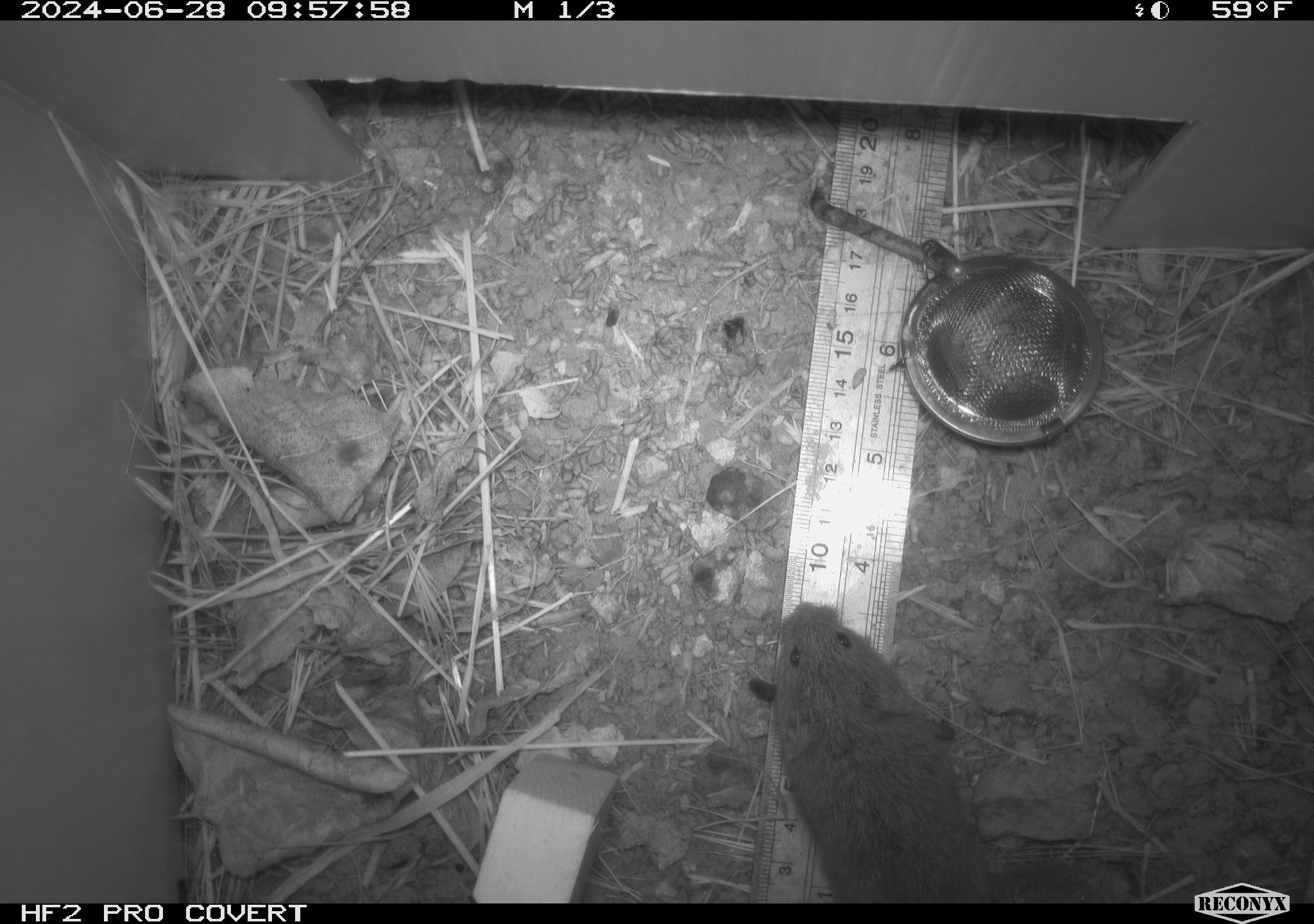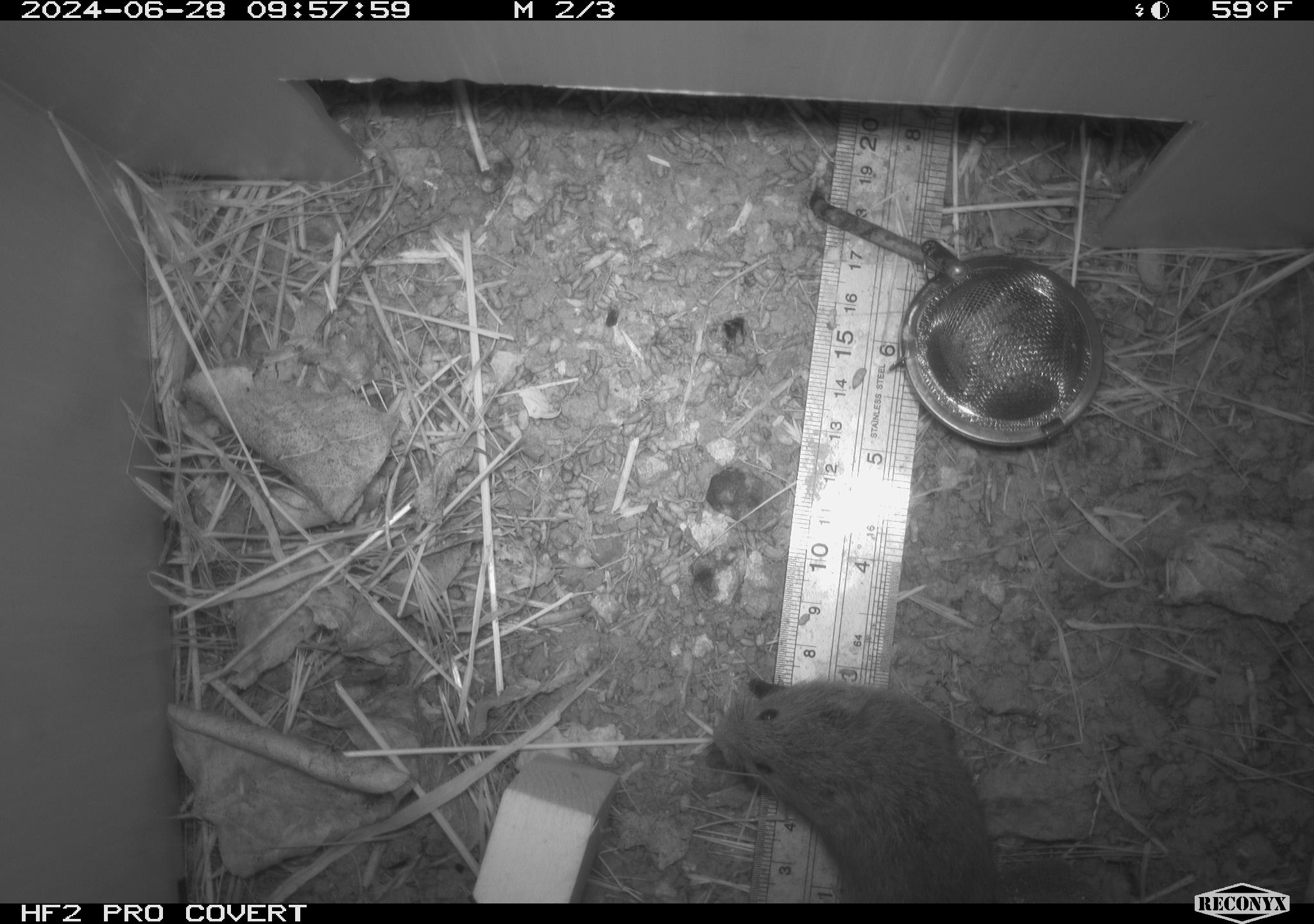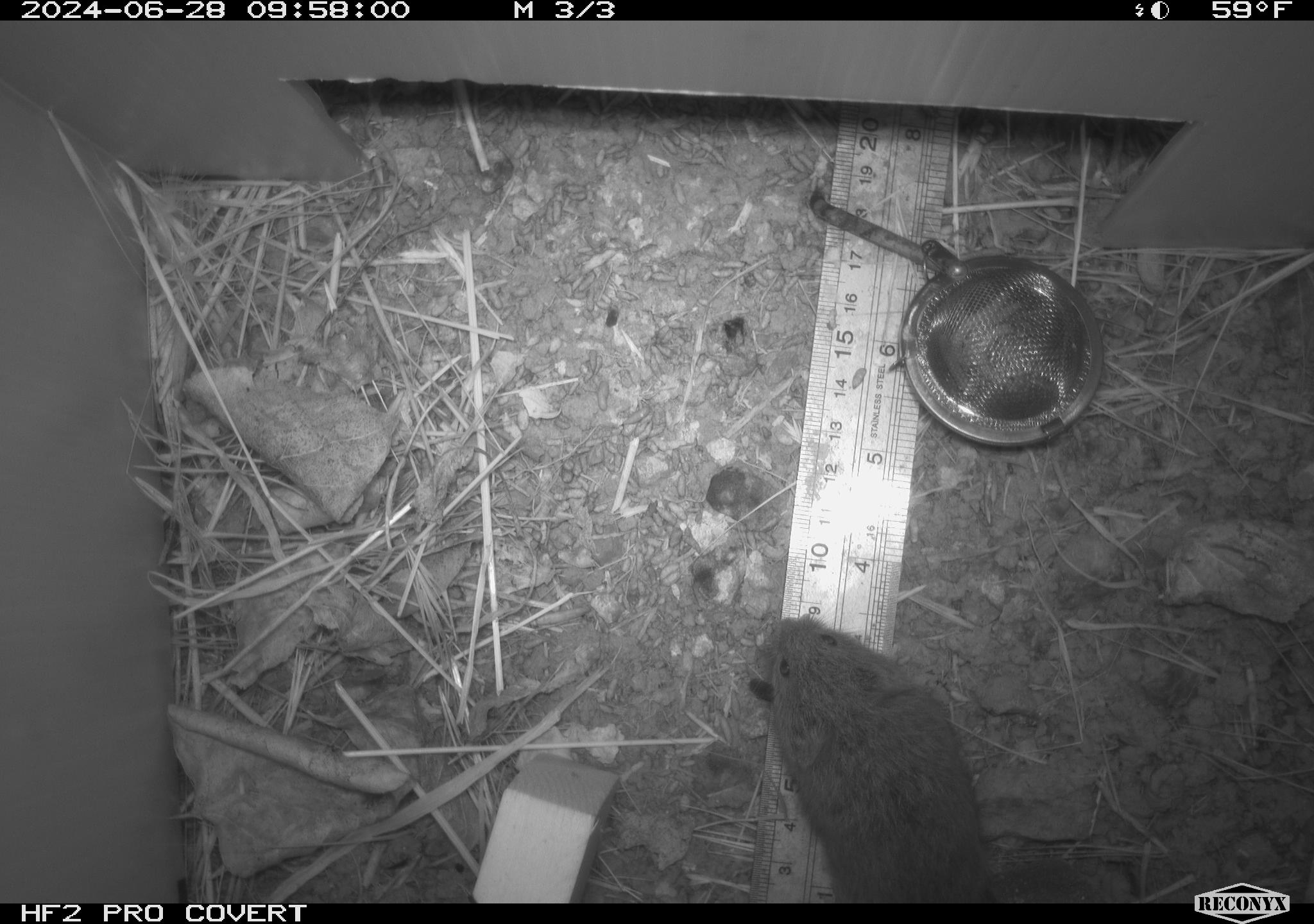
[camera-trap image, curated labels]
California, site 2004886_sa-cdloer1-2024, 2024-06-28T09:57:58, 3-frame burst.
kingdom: Animalia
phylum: Chordata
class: Mammalia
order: Rodentia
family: Cricetidae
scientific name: Arvicolinae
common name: voles, lemmings, and muskrats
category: arvicolinae subfamily